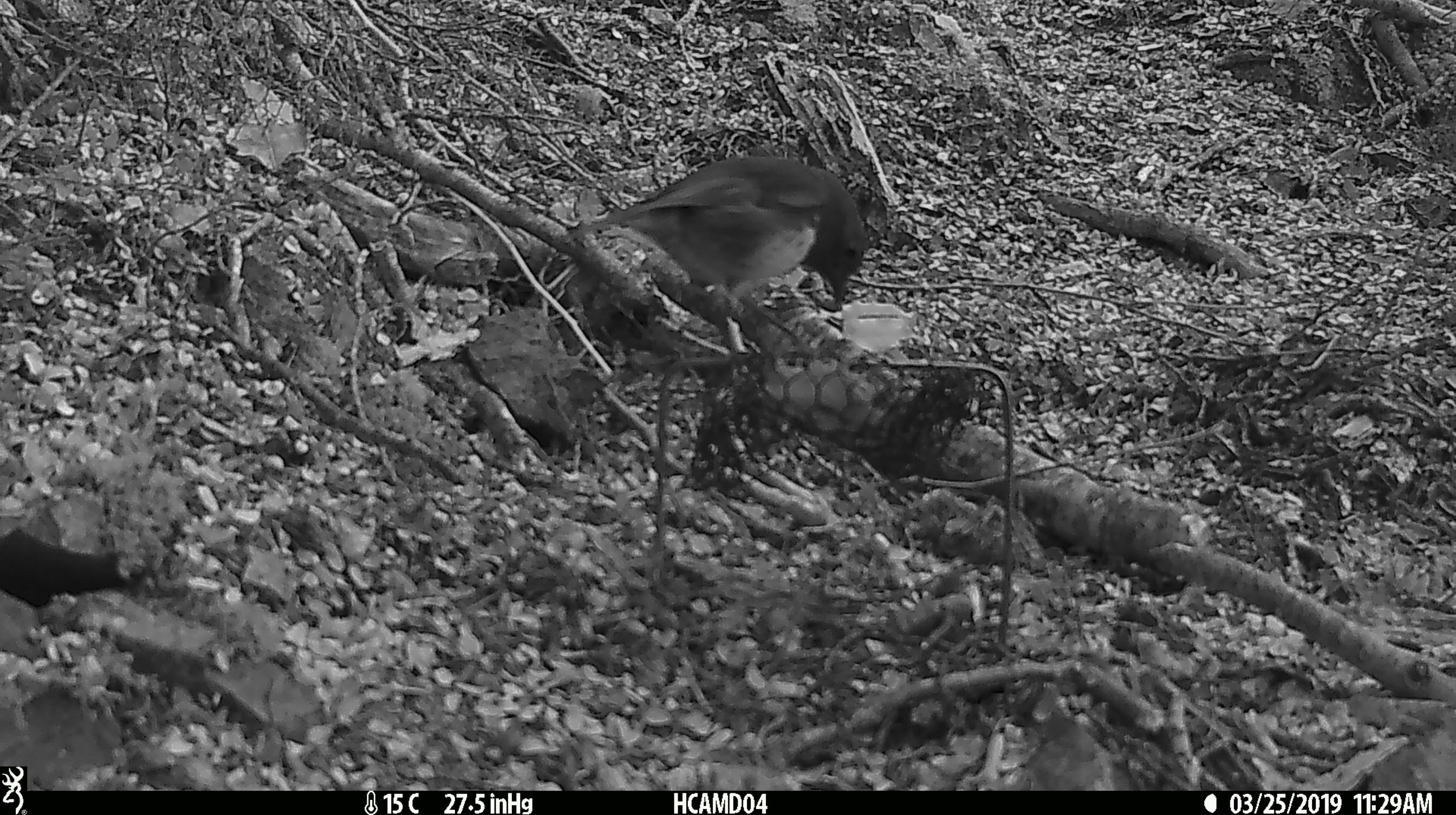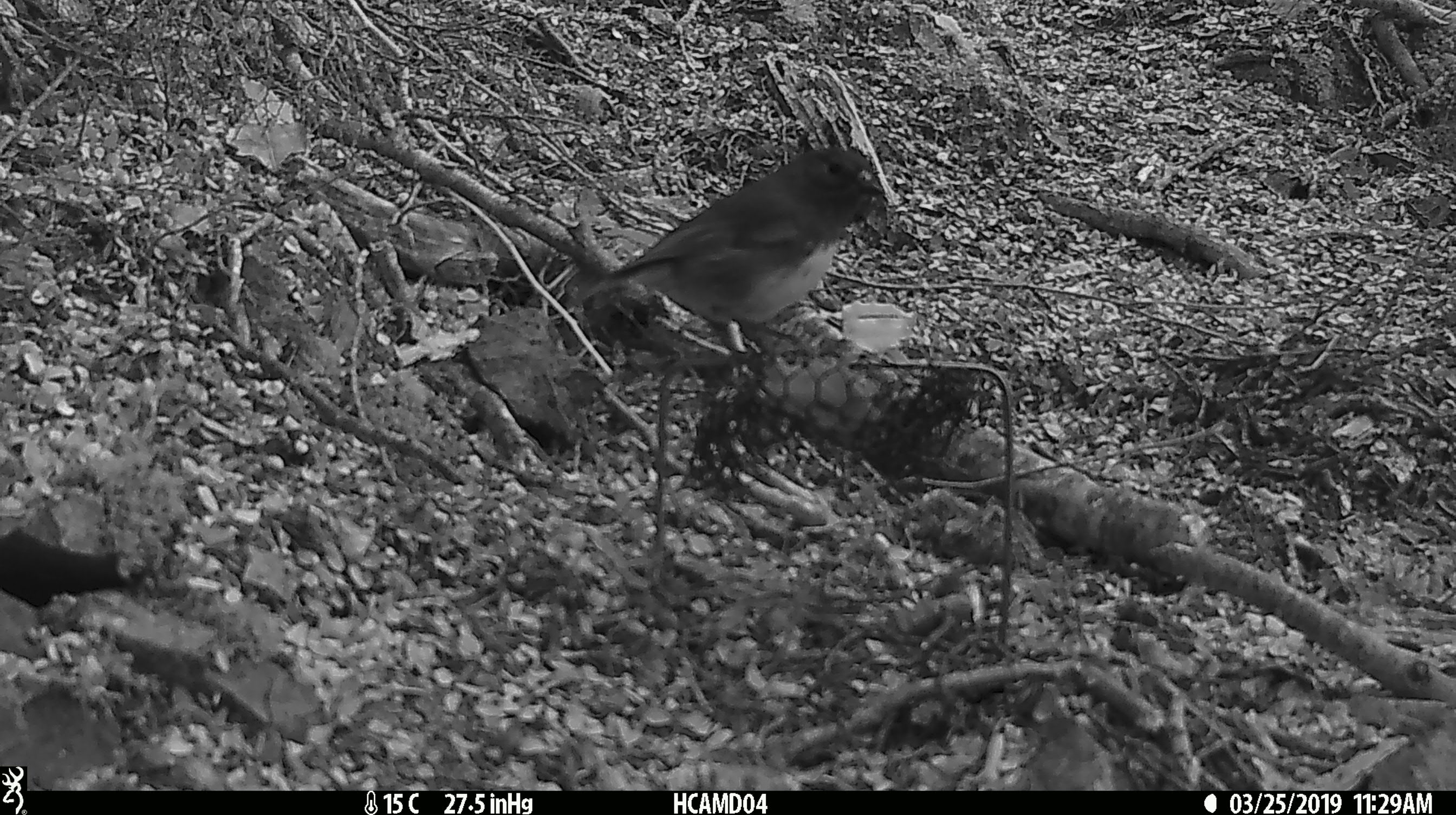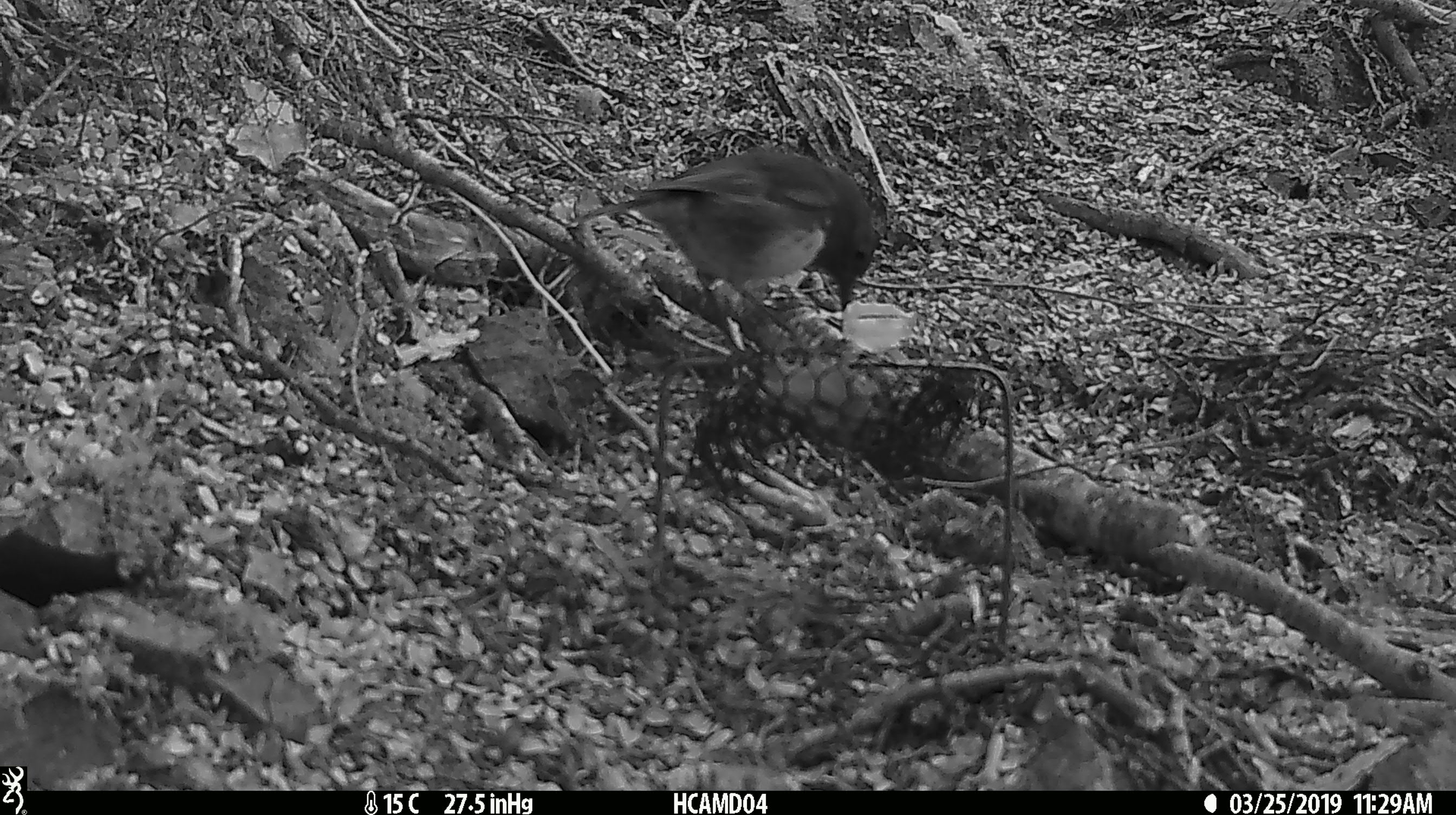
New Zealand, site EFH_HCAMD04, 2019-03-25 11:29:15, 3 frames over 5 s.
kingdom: Animalia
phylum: Chordata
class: Aves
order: Passeriformes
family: Petroicidae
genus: Petroica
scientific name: Petroica australis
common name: new zealand robin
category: robin